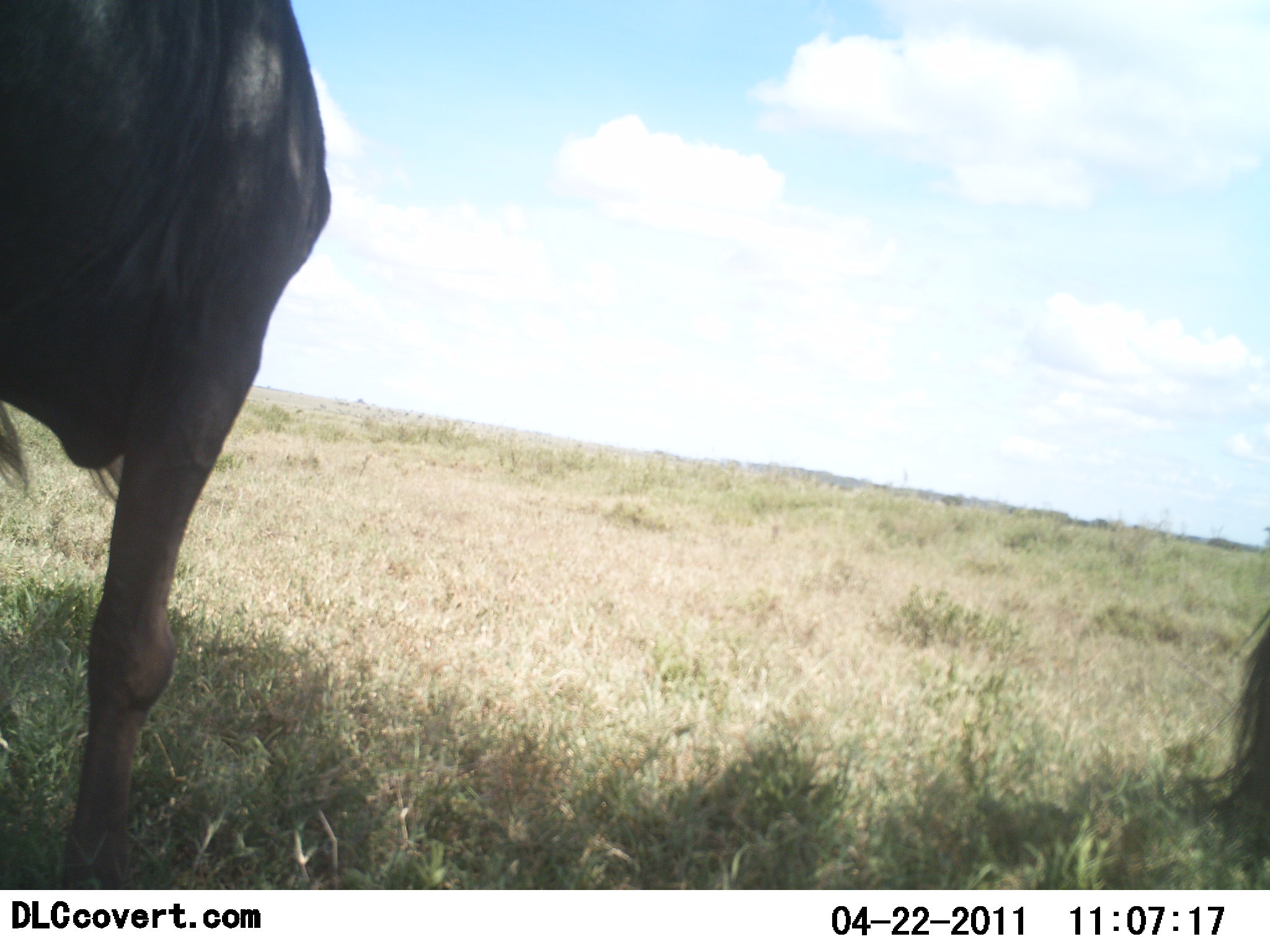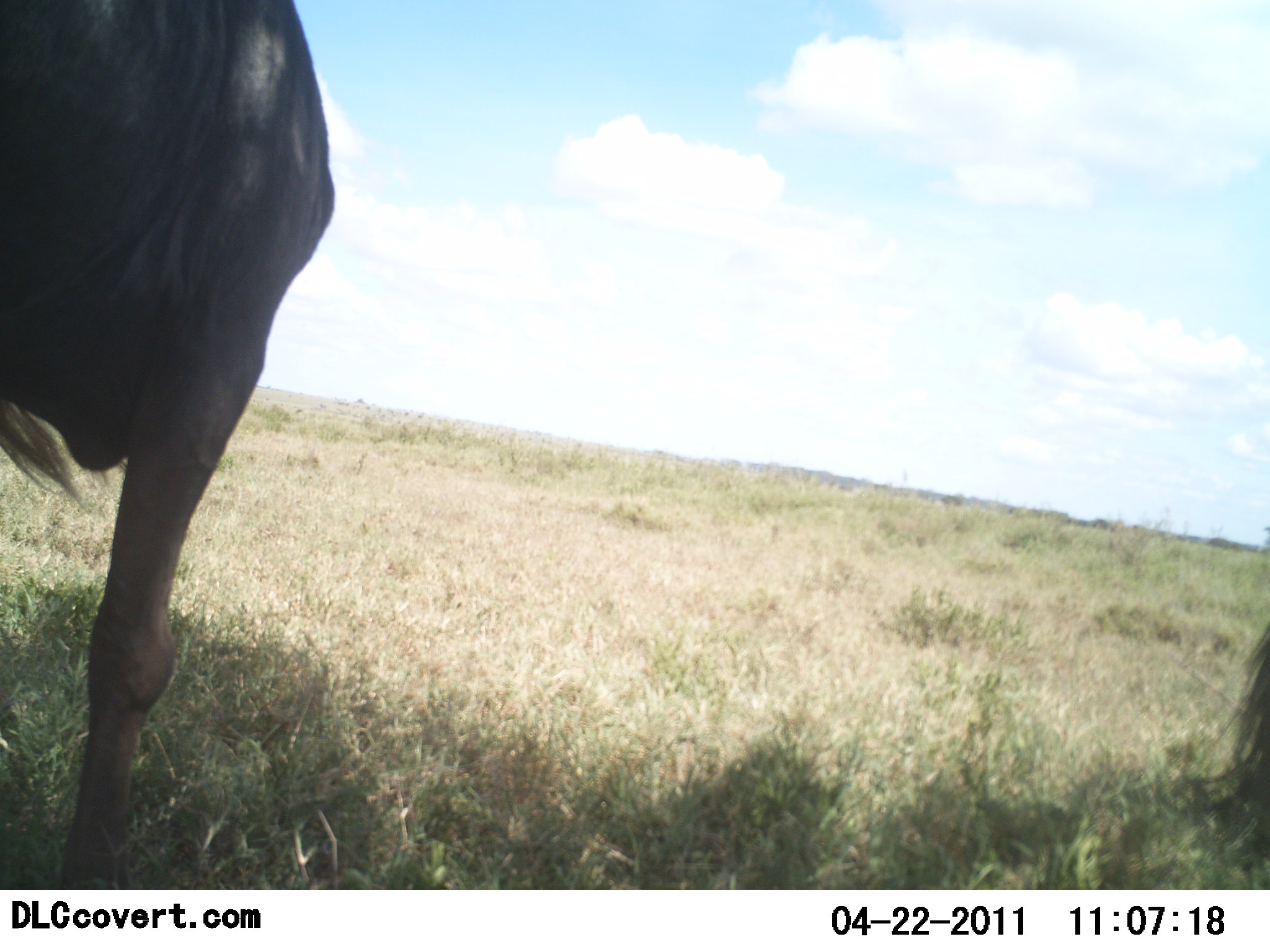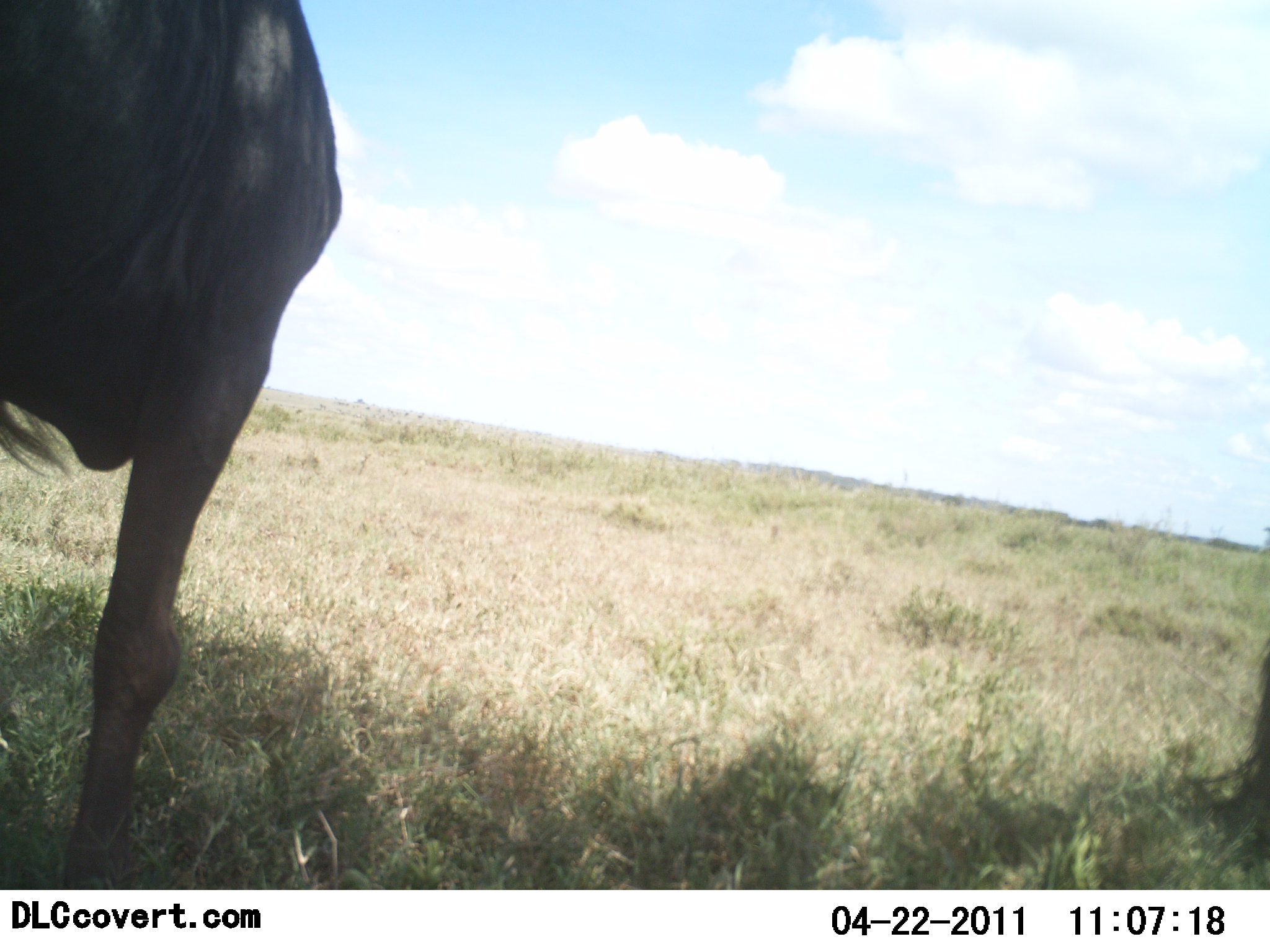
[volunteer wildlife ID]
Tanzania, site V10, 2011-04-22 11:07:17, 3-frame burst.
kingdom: Animalia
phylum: Chordata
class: Mammalia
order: Artiodactyla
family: Bovidae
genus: Connochaetes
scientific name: Connochaetes taurinus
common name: blue wildebeest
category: wildebeest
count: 2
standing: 92%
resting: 0%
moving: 0%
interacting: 0%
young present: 0%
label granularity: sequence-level